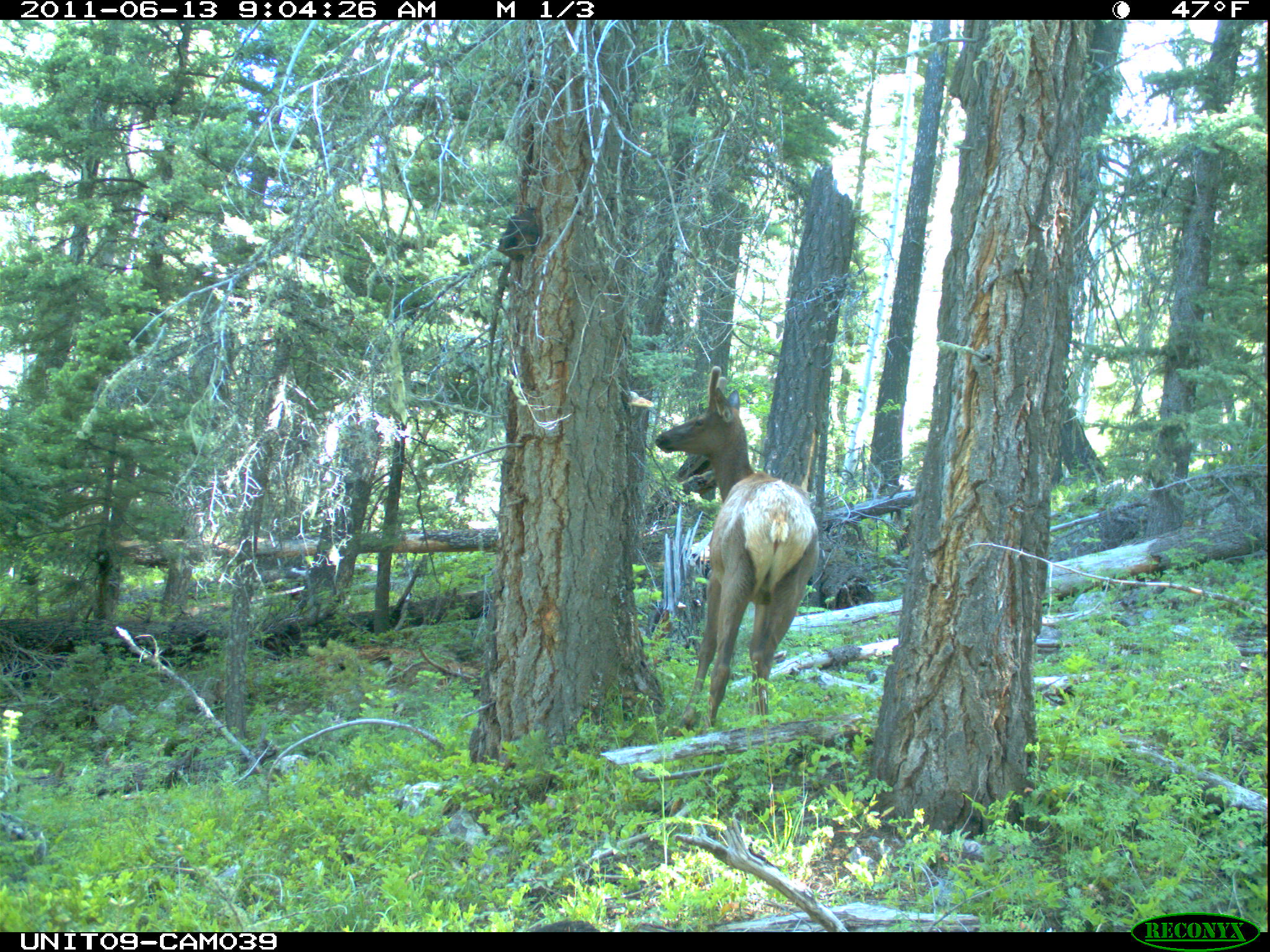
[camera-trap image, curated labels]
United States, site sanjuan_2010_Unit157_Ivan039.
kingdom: Animalia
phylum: Chordata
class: Mammalia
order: Artiodactyla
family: Cervidae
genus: Cervus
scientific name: Cervus elaphus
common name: red deer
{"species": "Cervus elaphus (red deer)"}